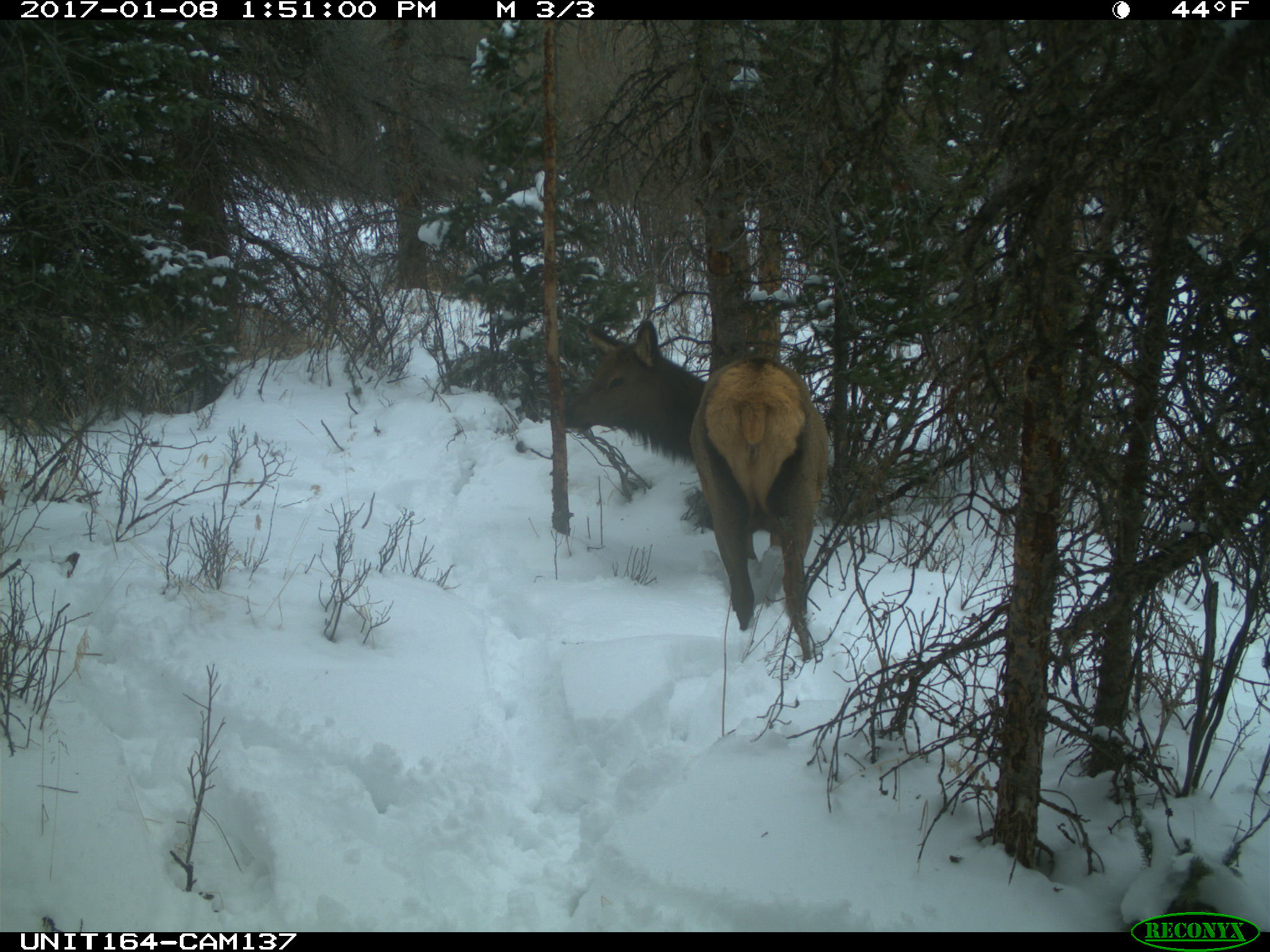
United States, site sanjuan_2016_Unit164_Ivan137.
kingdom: Animalia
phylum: Chordata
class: Mammalia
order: Artiodactyla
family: Cervidae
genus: Cervus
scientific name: Cervus elaphus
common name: red deer